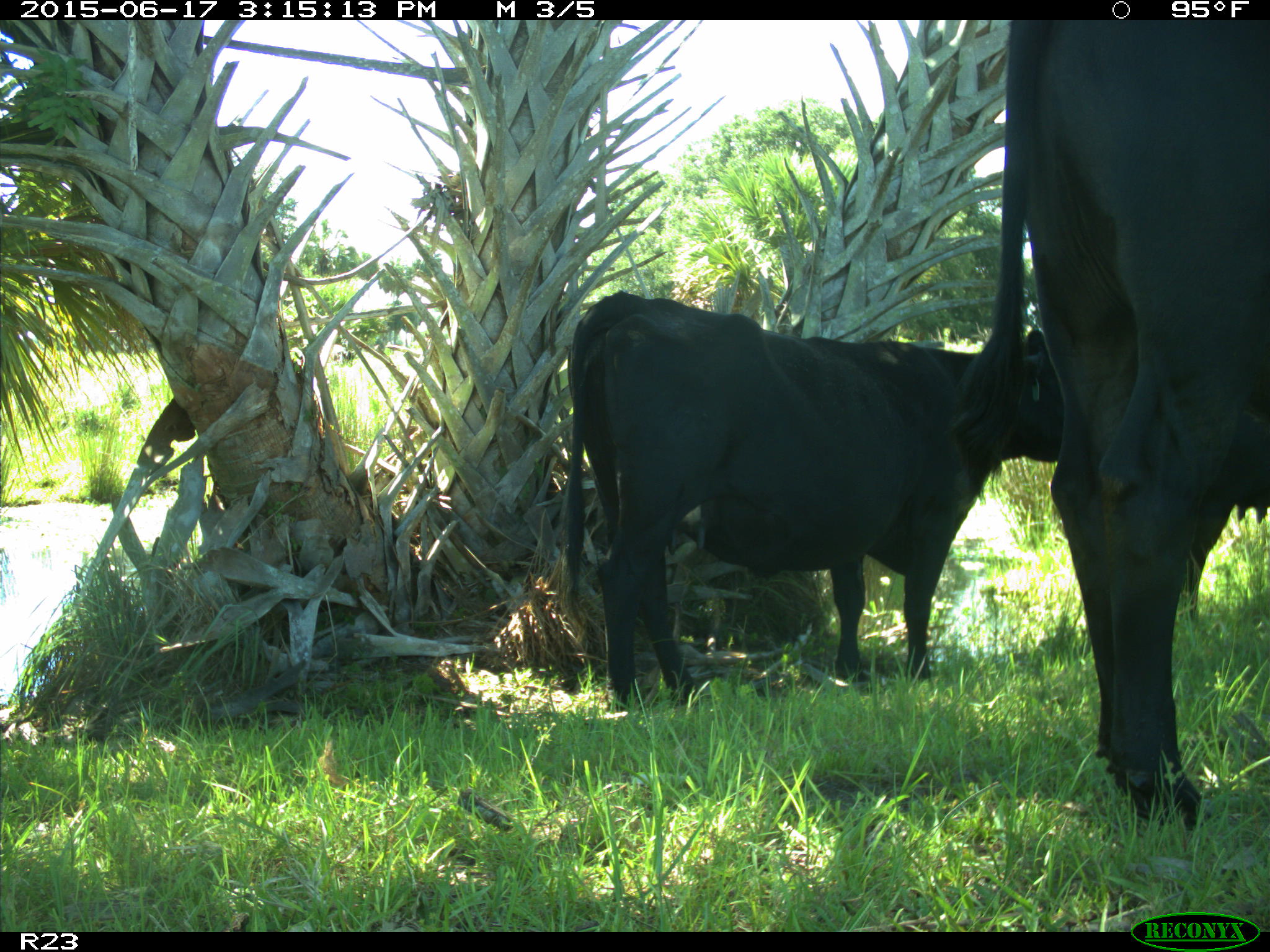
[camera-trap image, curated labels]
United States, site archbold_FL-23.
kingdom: Animalia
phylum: Chordata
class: Mammalia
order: Artiodactyla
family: Bovidae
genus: Bos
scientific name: Bos taurus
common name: domestic cow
Bos taurus (domestic cow).